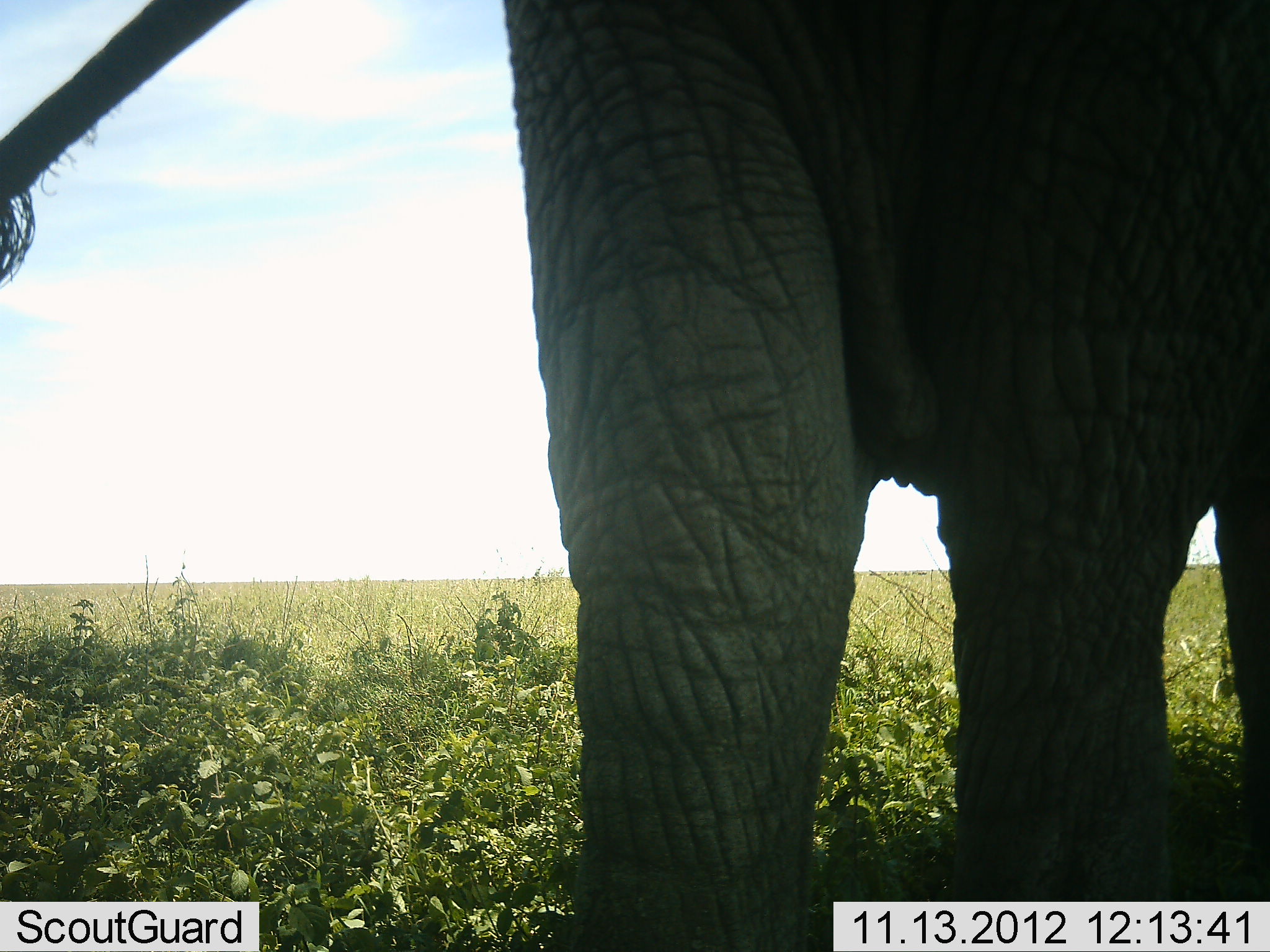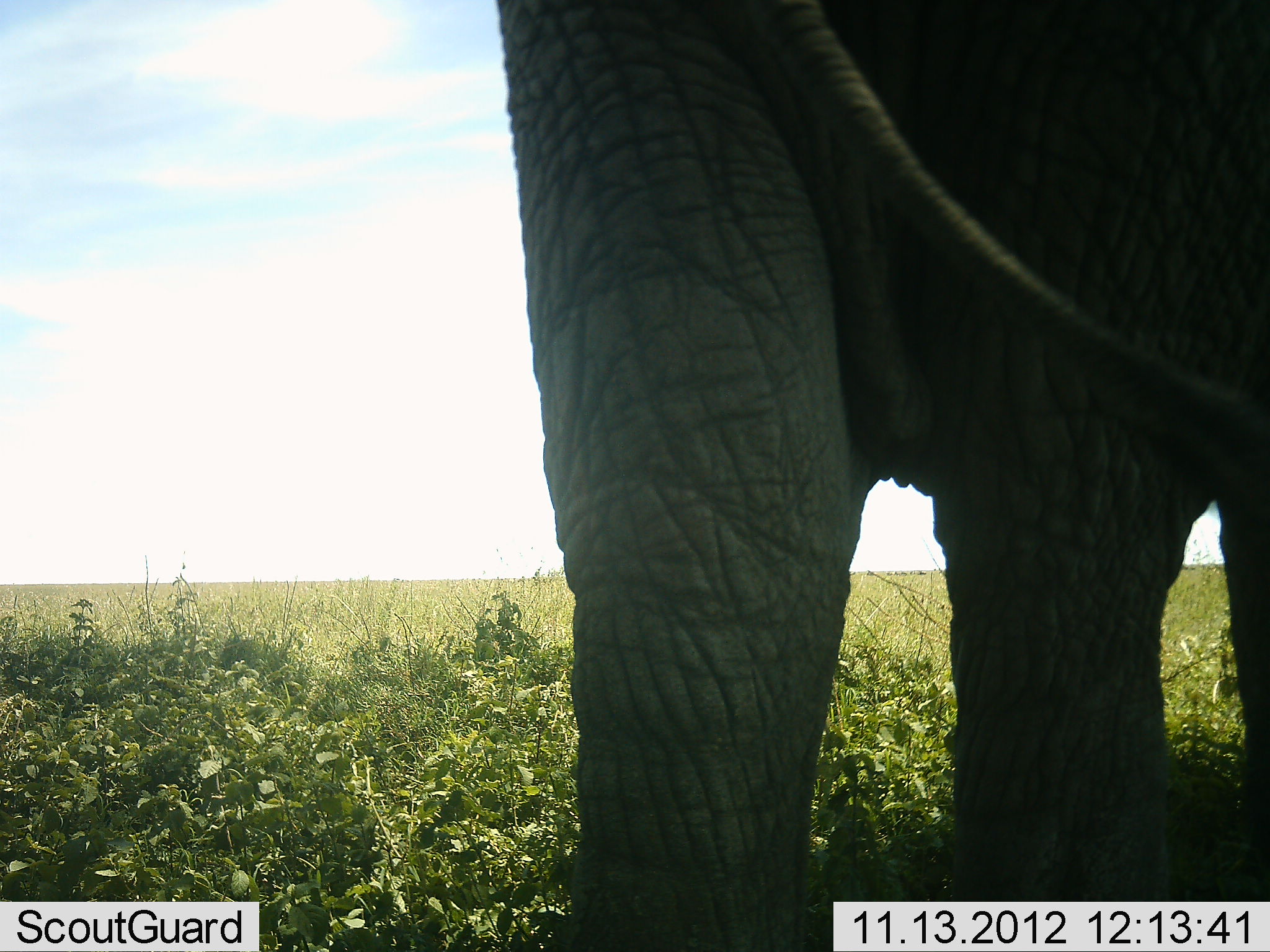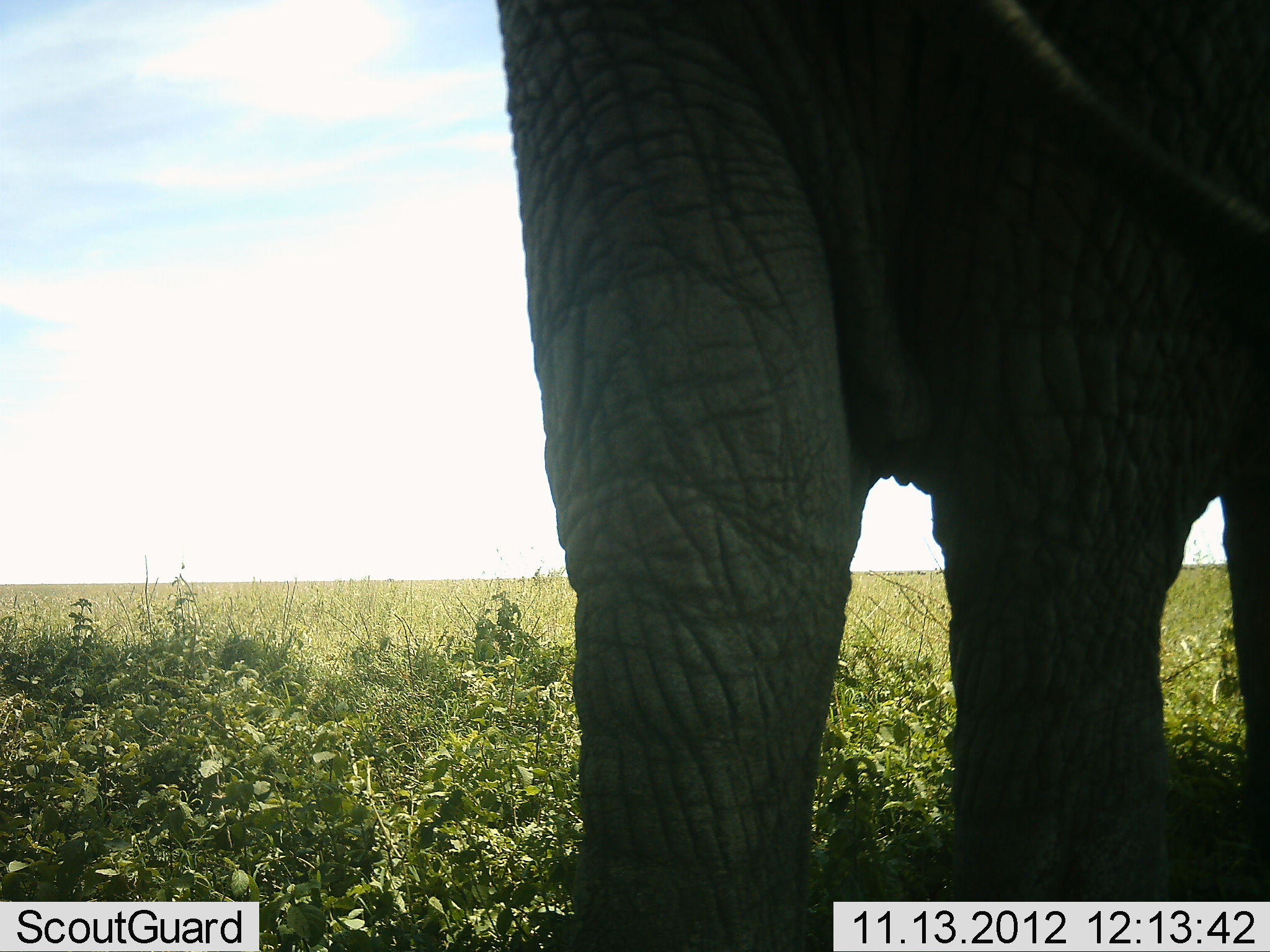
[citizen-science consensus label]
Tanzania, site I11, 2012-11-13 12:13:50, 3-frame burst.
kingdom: Animalia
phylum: Chordata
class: Mammalia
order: Proboscidea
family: Elephantidae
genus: Loxodonta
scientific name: Loxodonta africana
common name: african bush elephant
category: elephant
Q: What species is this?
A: Elephant (african bush elephant) (Loxodonta africana).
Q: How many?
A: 1.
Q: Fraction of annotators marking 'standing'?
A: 100%.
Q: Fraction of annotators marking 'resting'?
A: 0%.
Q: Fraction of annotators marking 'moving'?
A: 0%.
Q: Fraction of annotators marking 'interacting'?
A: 0%.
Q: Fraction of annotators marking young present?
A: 0%.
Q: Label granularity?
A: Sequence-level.